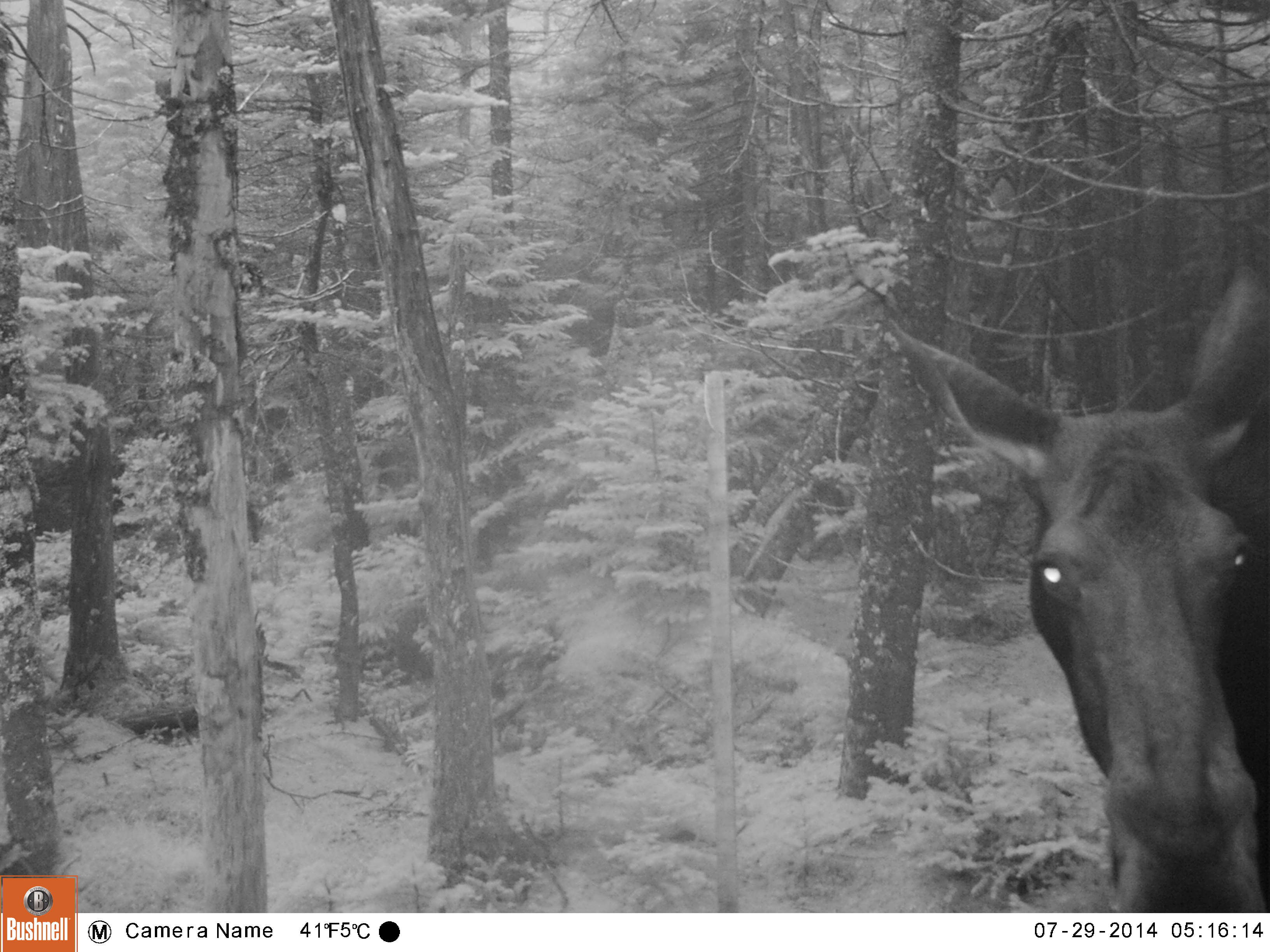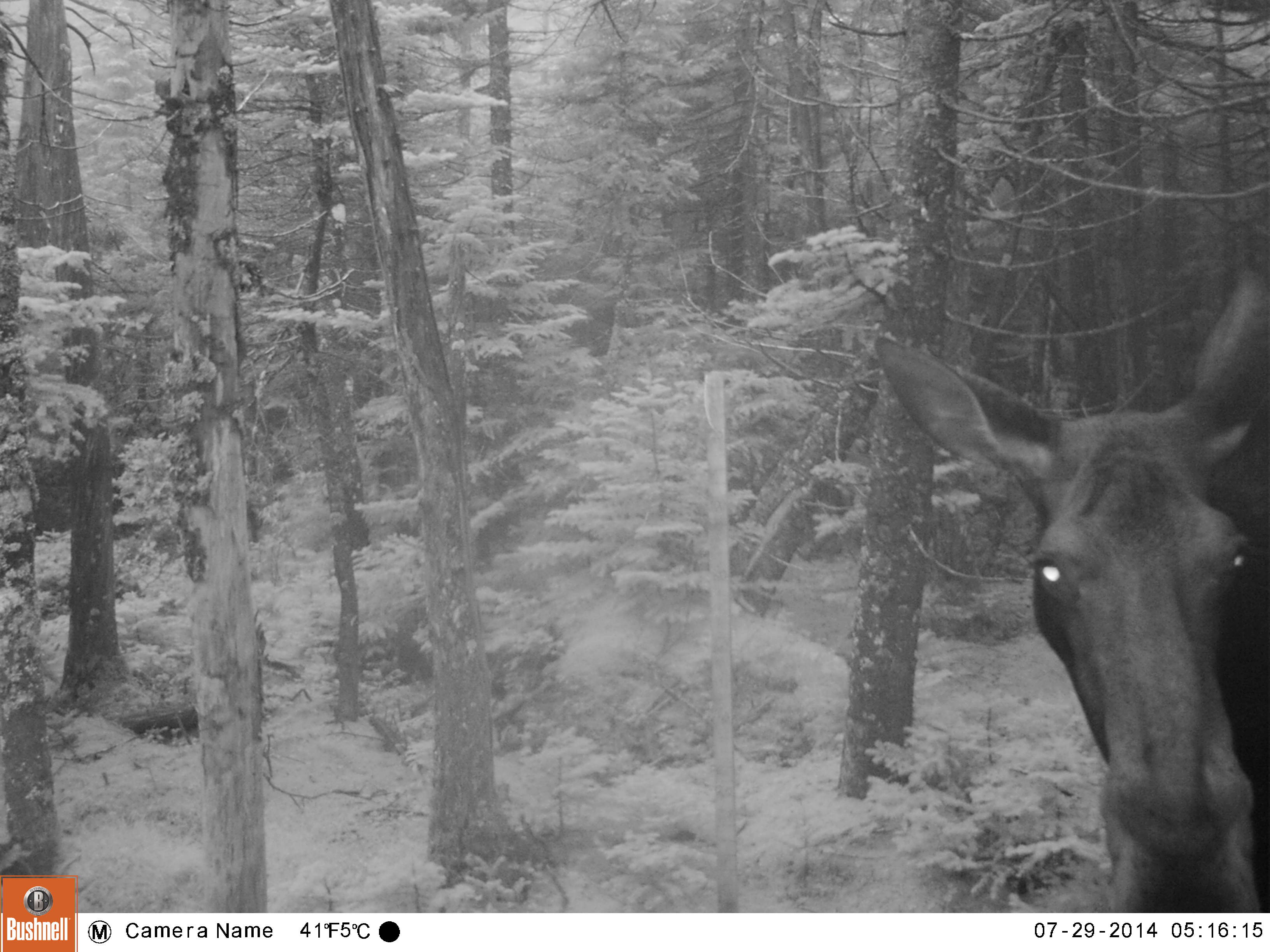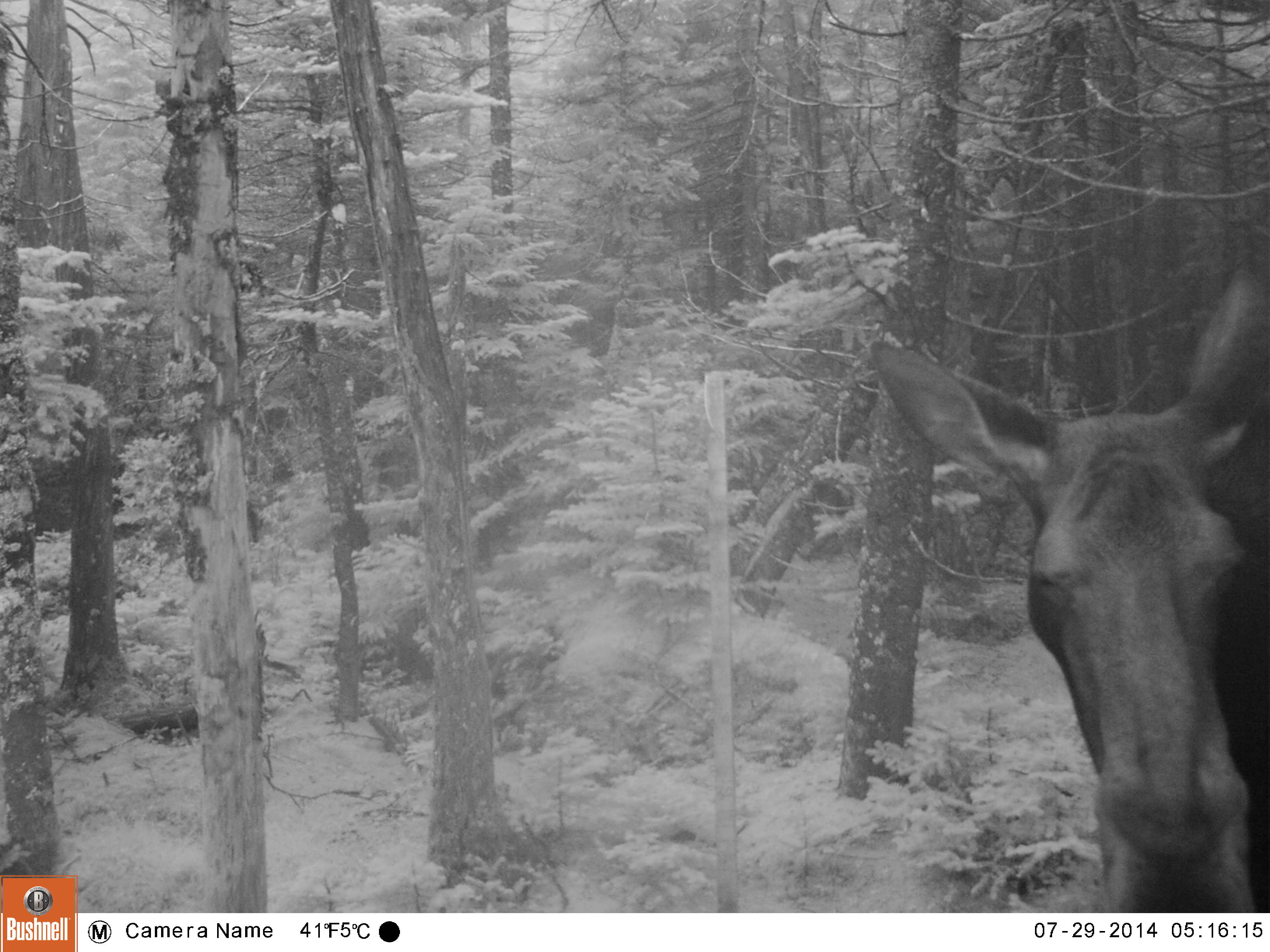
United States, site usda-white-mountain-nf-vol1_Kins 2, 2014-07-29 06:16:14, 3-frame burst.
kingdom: Animalia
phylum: Chordata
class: Mammalia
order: Artiodactyla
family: Cervidae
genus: Alces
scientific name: Alces alces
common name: moose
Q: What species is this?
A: Moose (Alces alces).